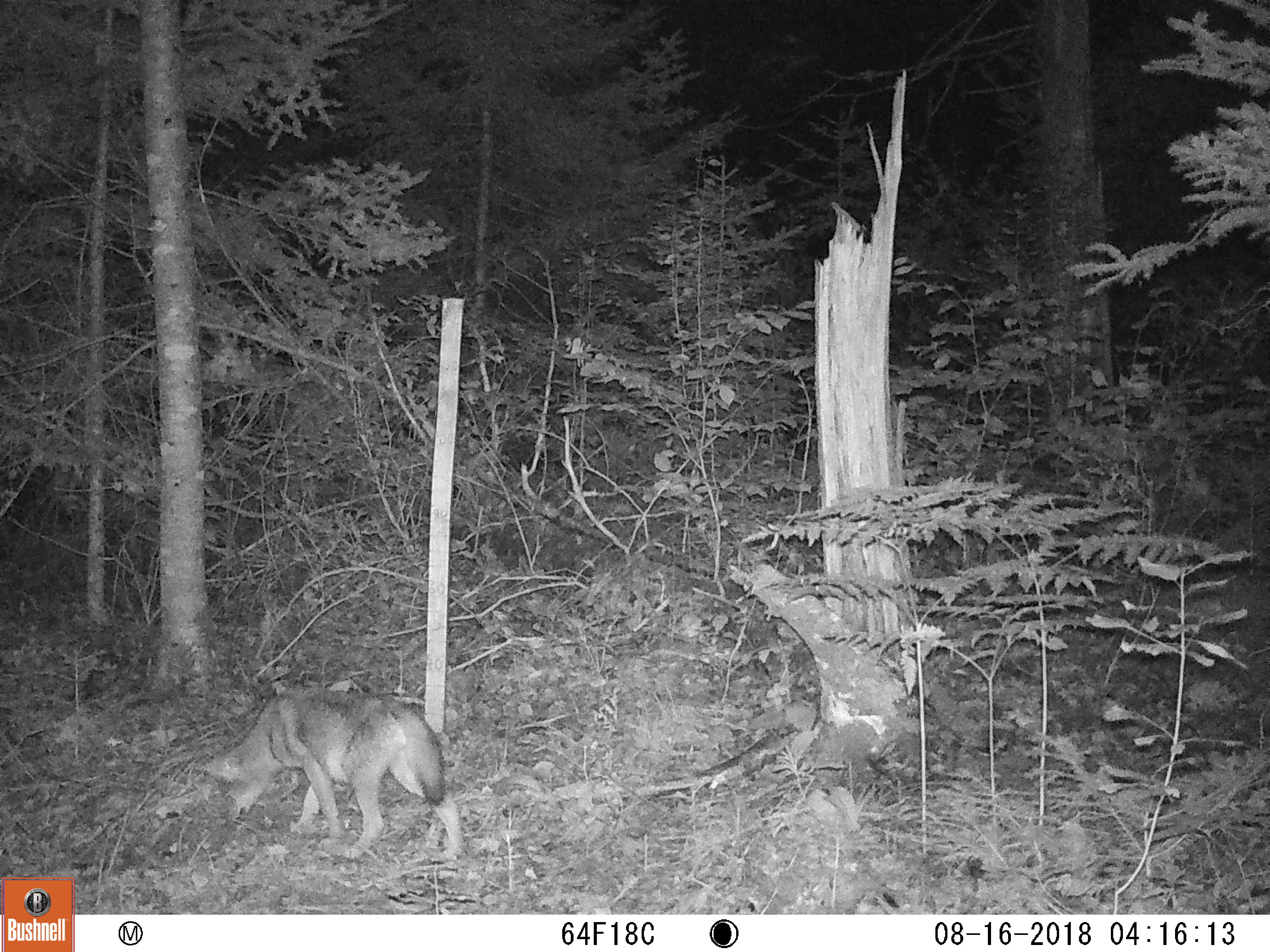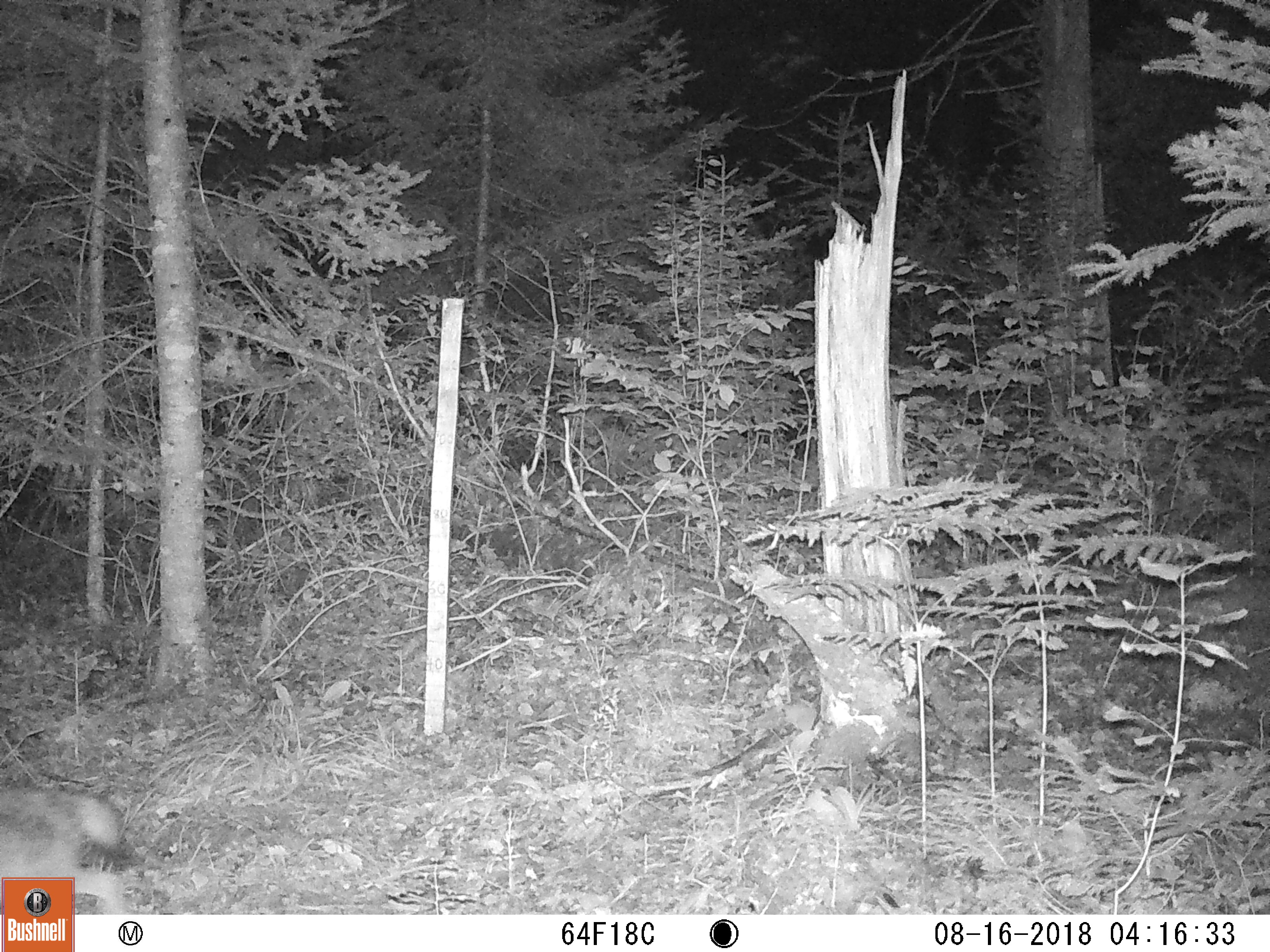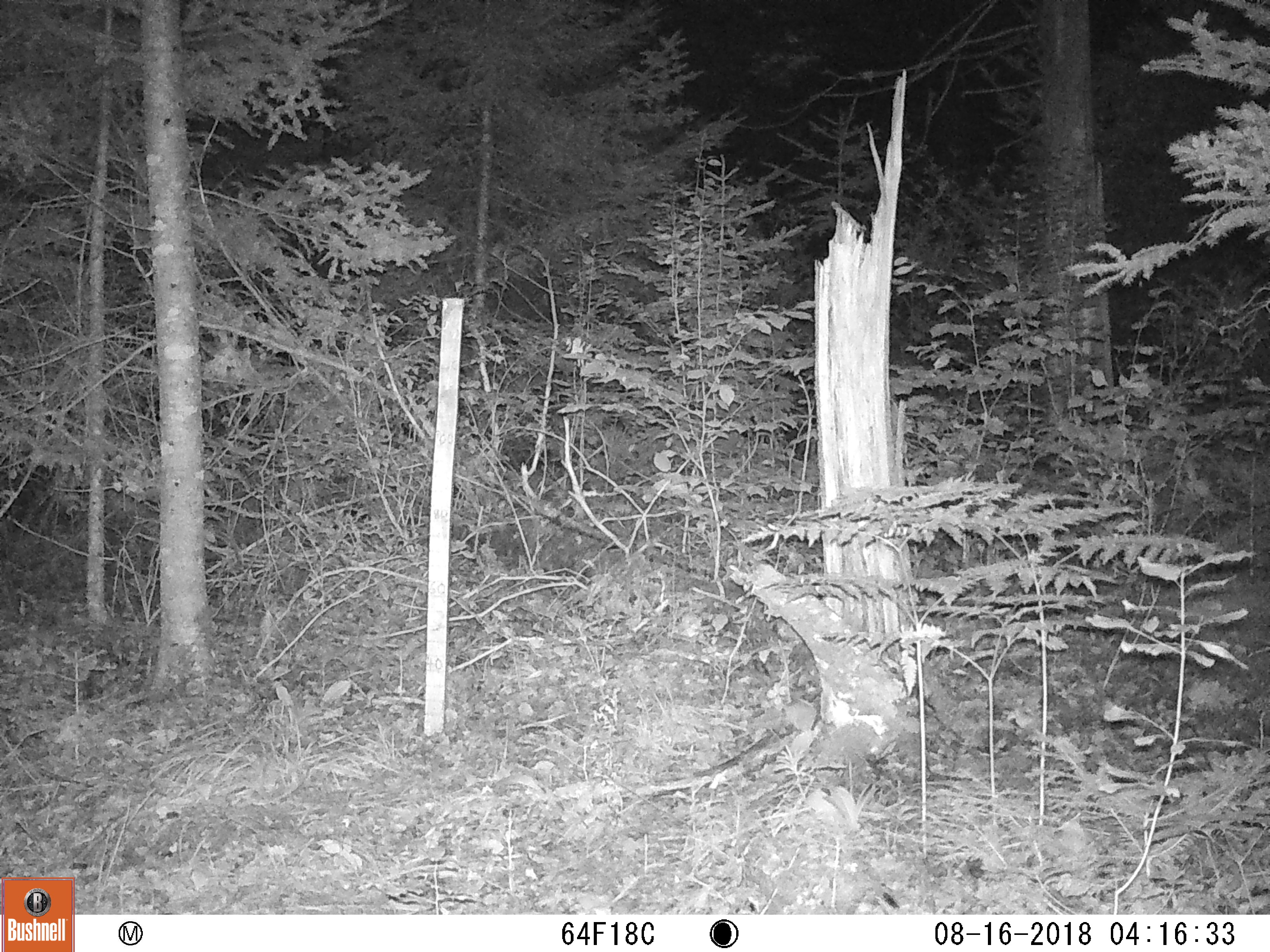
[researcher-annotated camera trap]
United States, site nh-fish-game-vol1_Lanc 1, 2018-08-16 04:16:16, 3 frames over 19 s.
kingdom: Animalia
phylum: Chordata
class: Mammalia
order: Carnivora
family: Canidae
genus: Canis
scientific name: Canis latrans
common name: coyote